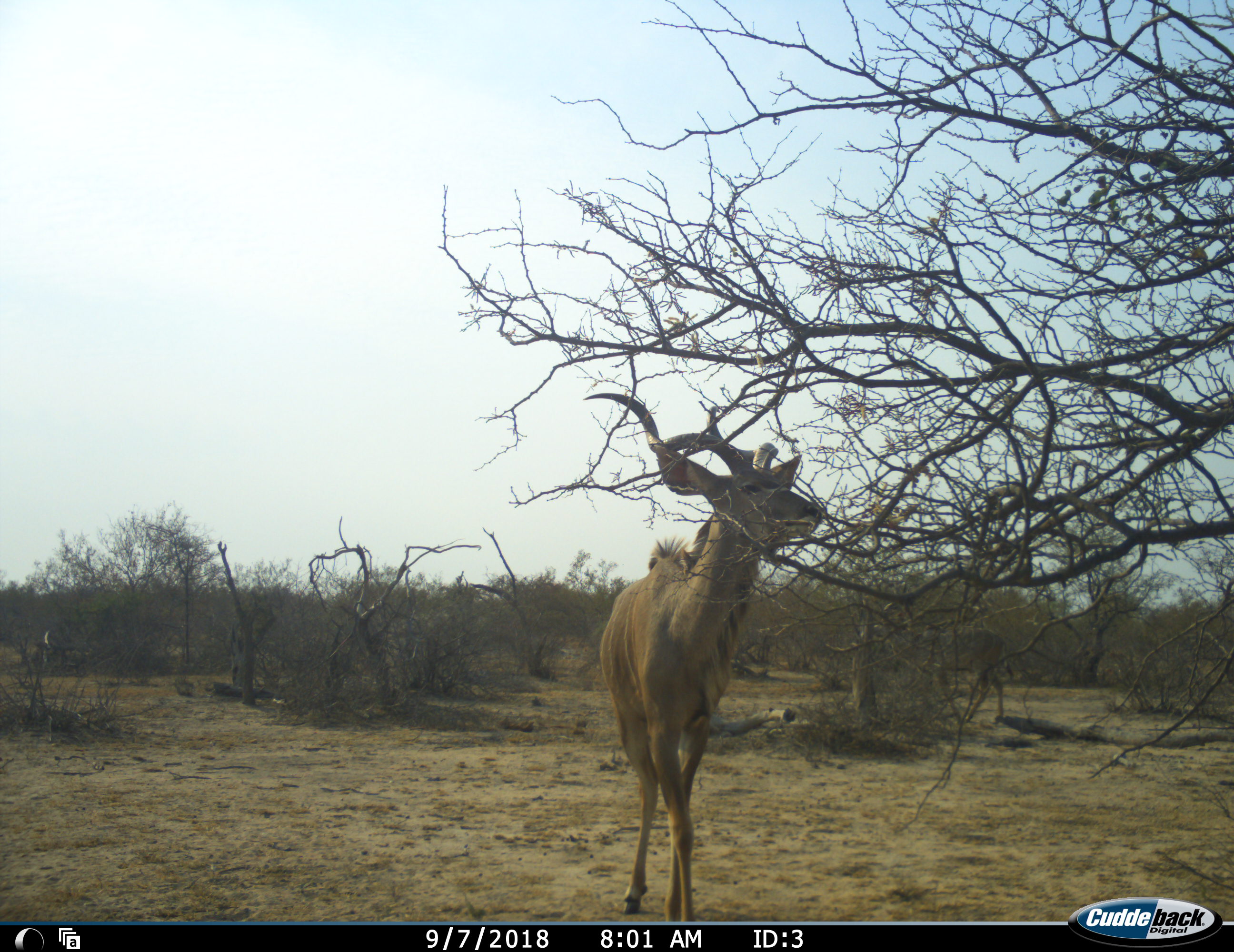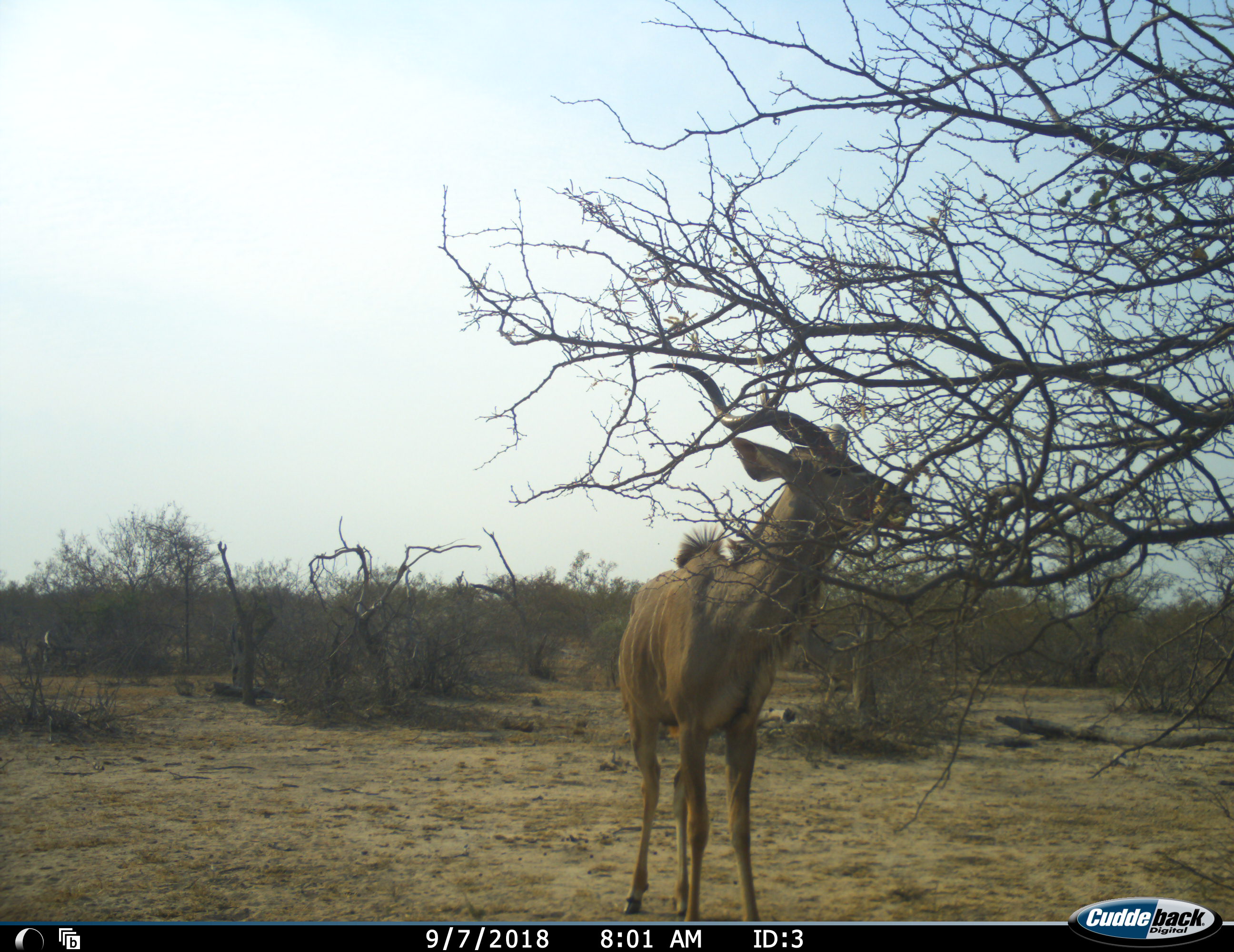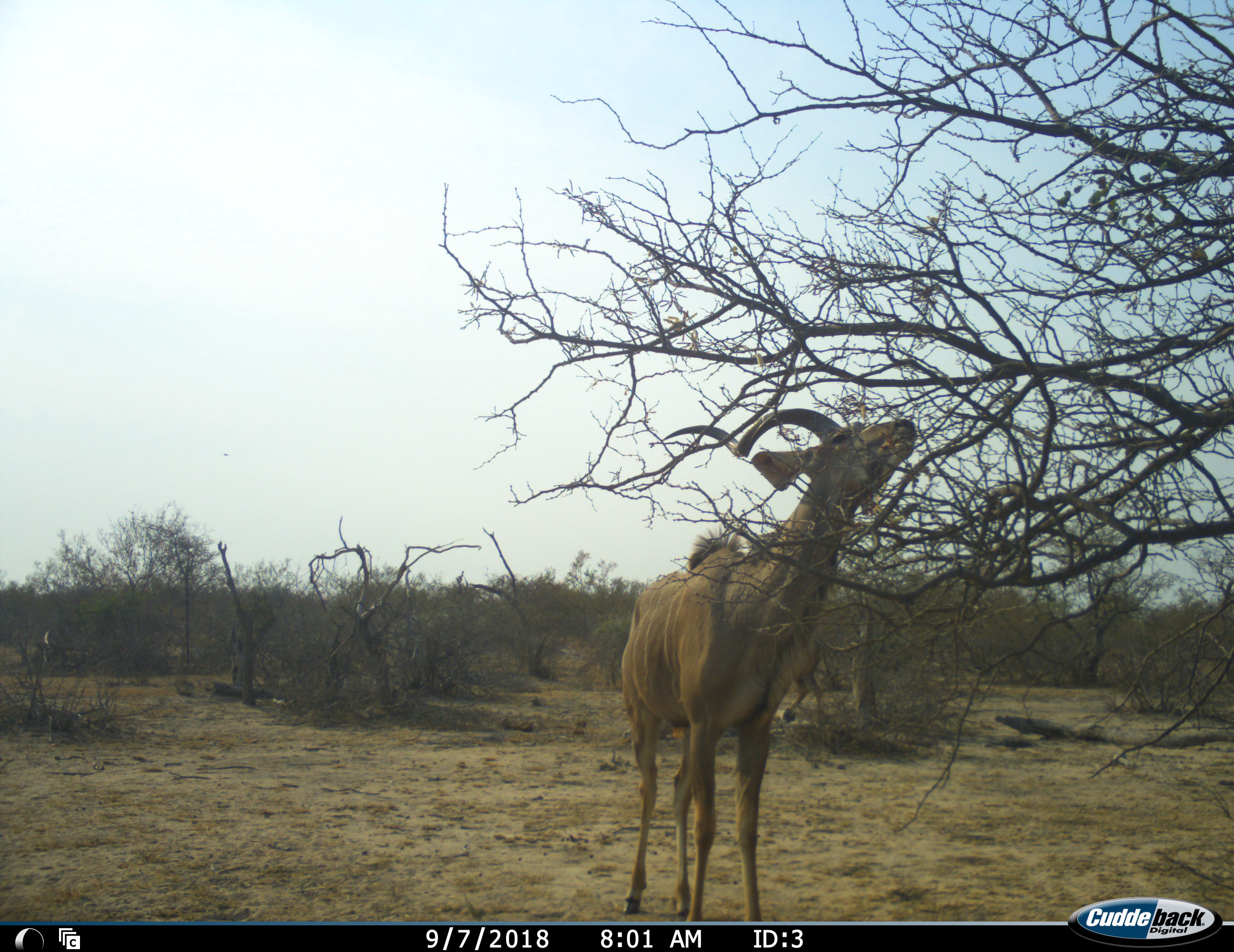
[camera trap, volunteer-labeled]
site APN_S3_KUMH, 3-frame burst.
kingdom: Animalia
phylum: Chordata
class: Mammalia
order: Artiodactyla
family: Bovidae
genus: Tragelaphus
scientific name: Tragelaphus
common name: kudu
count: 1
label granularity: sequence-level